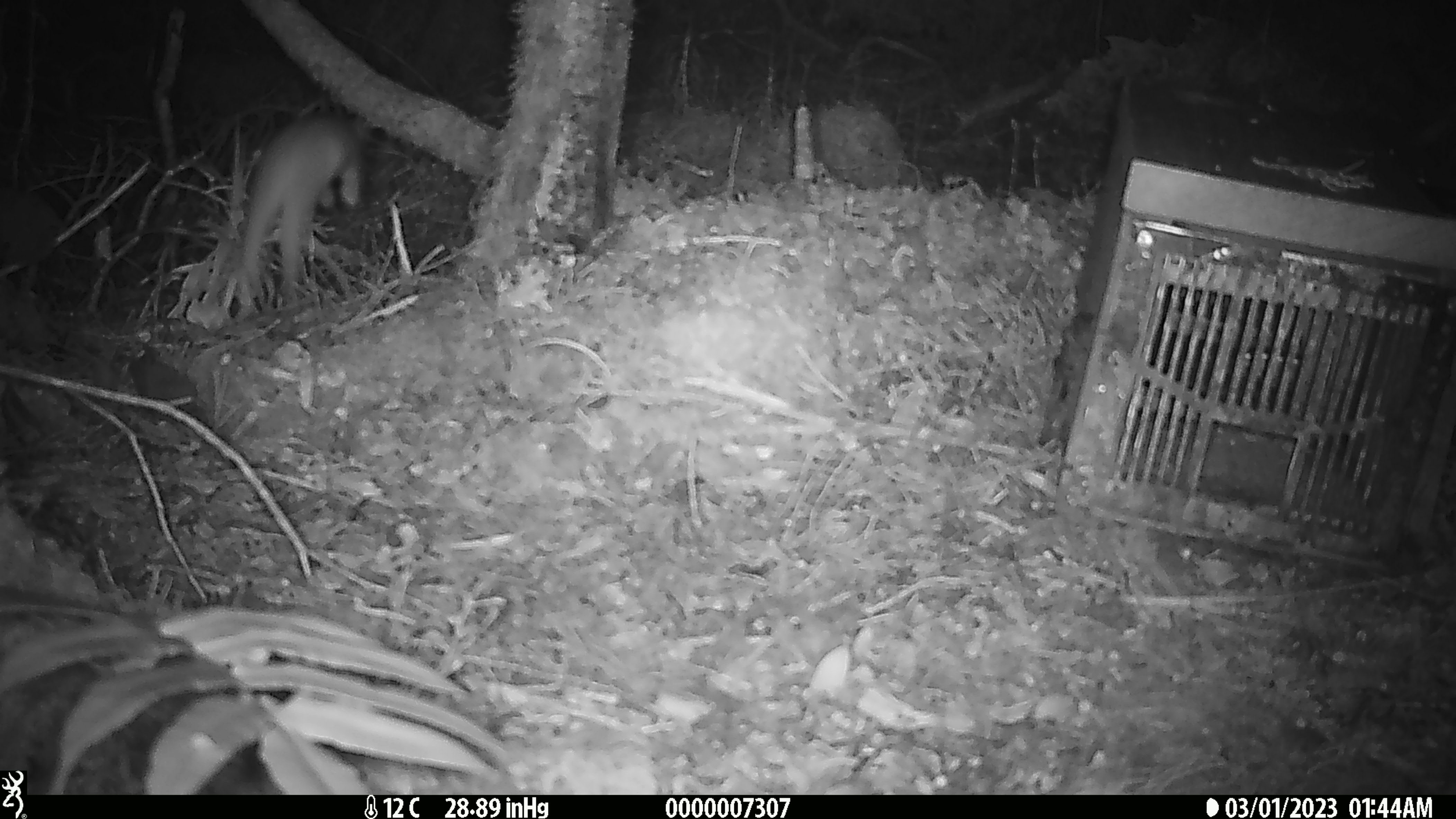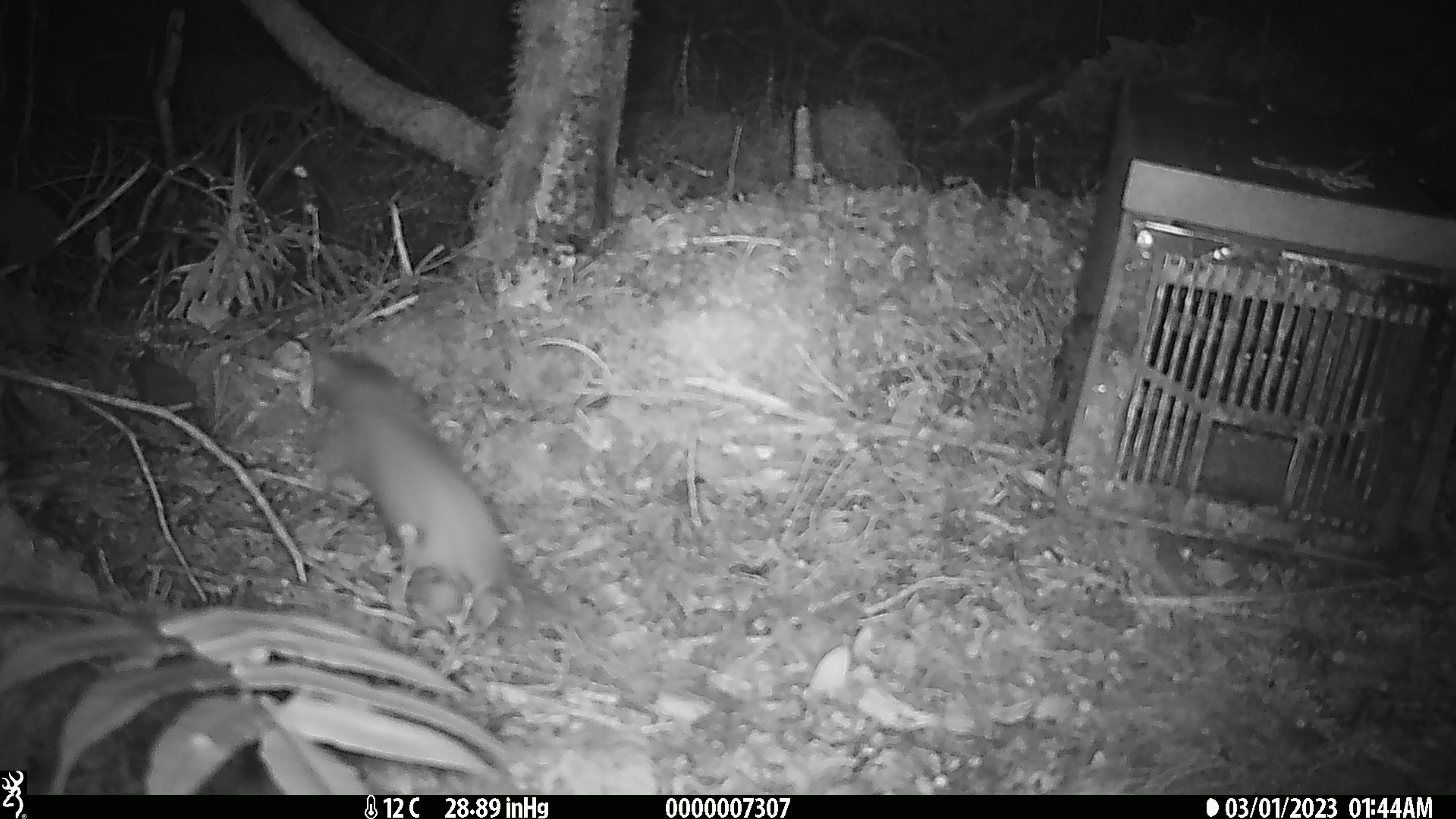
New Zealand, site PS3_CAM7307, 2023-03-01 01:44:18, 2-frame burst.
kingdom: Animalia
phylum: Chordata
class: Mammalia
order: Carnivora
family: Mustelidae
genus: Mustela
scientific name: Mustela erminea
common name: stoat